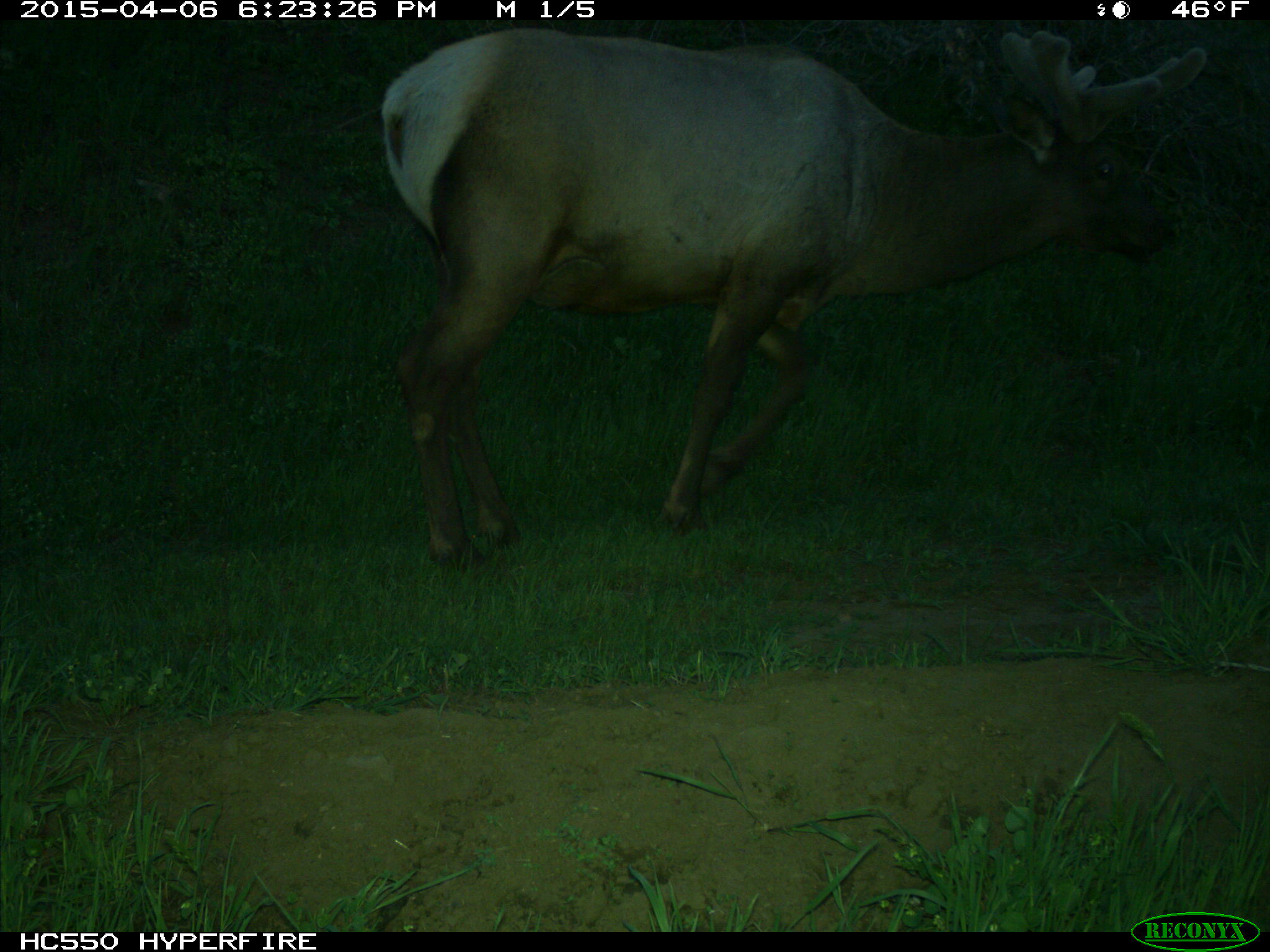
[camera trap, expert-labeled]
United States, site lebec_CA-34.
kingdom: Animalia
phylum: Chordata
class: Mammalia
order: Artiodactyla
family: Cervidae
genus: Cervus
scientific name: Cervus canadensis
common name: elk